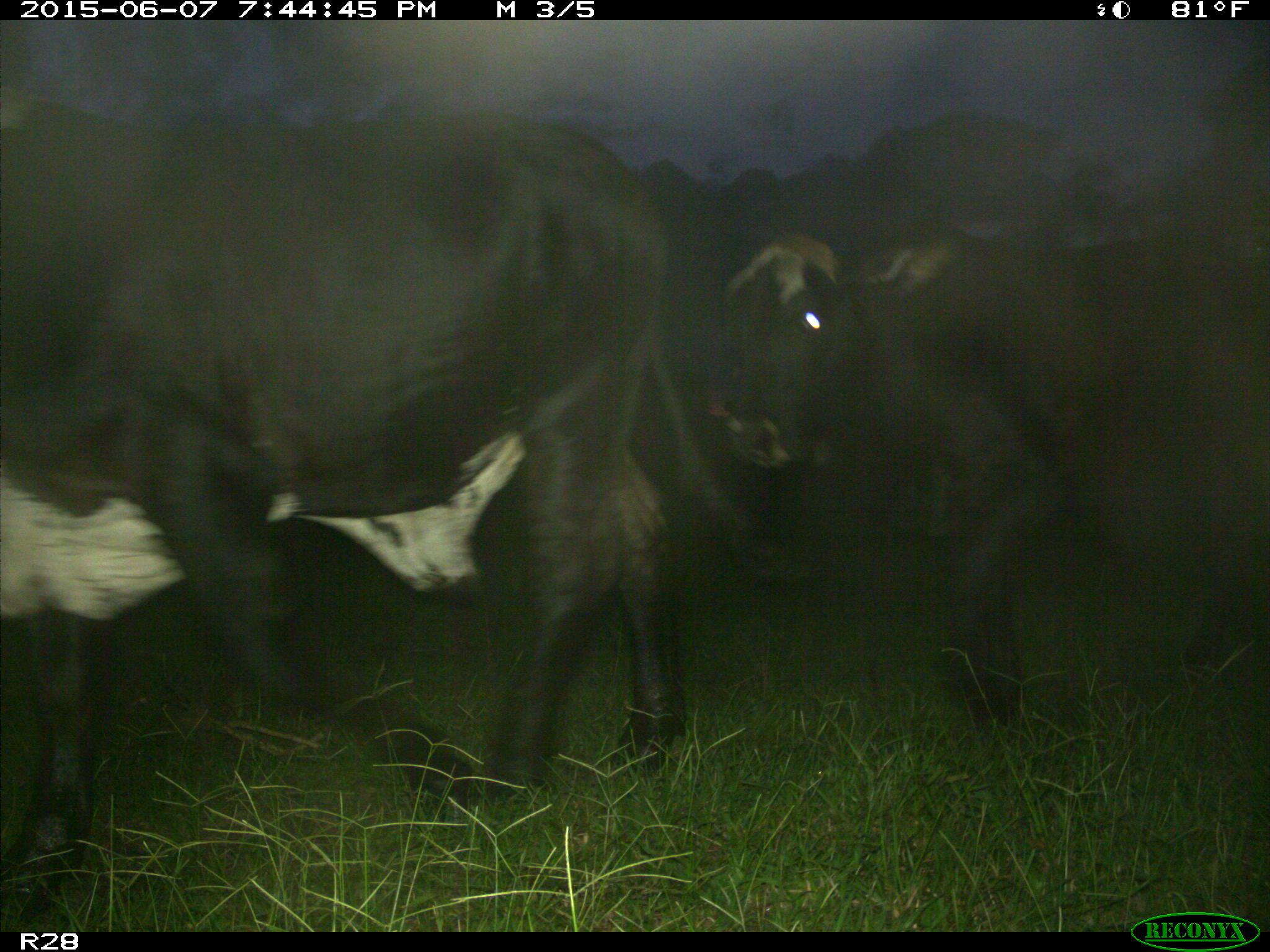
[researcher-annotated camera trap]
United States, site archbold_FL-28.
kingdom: Animalia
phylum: Chordata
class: Mammalia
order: Artiodactyla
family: Bovidae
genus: Bos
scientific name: Bos taurus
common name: domestic cow